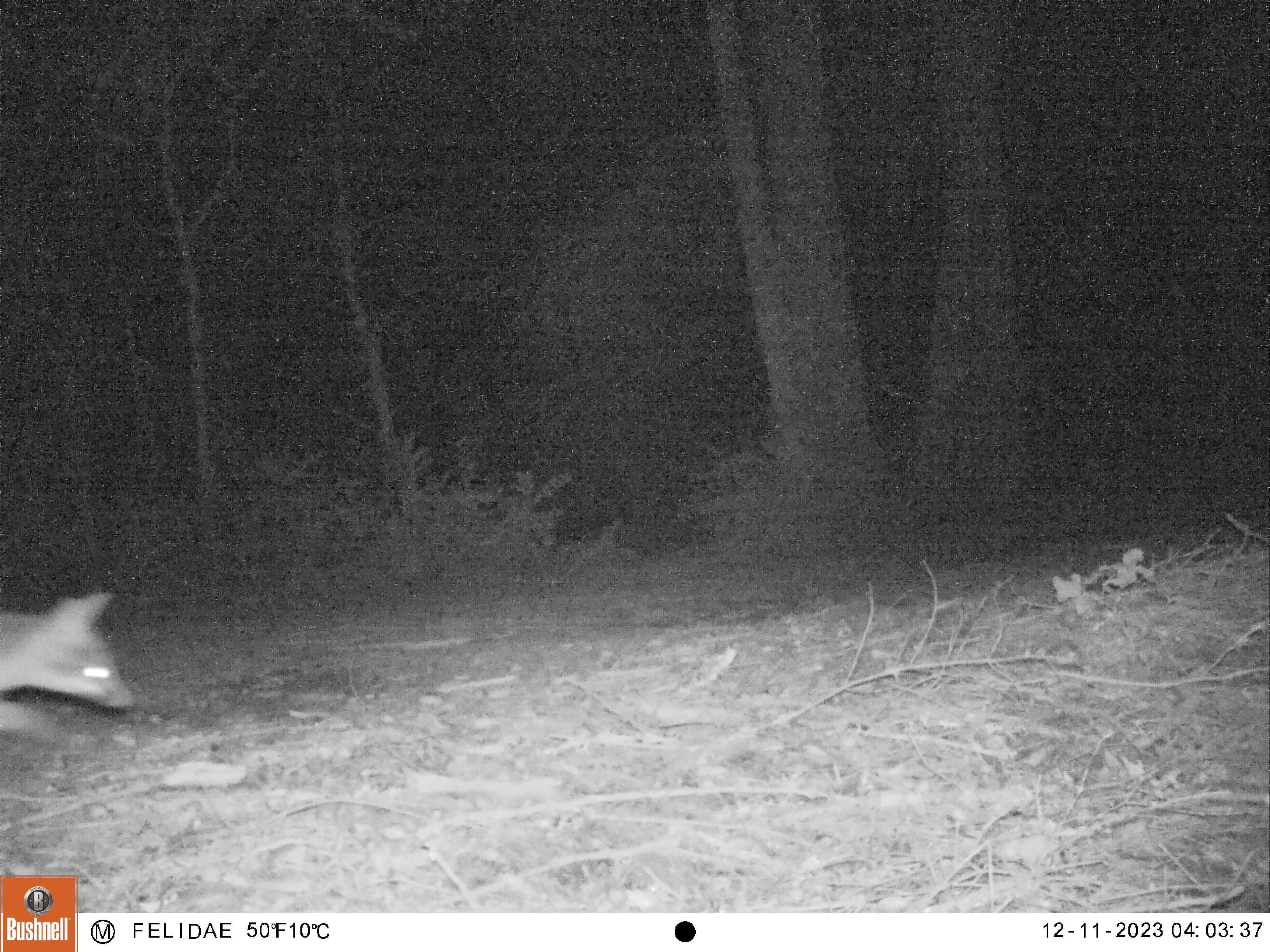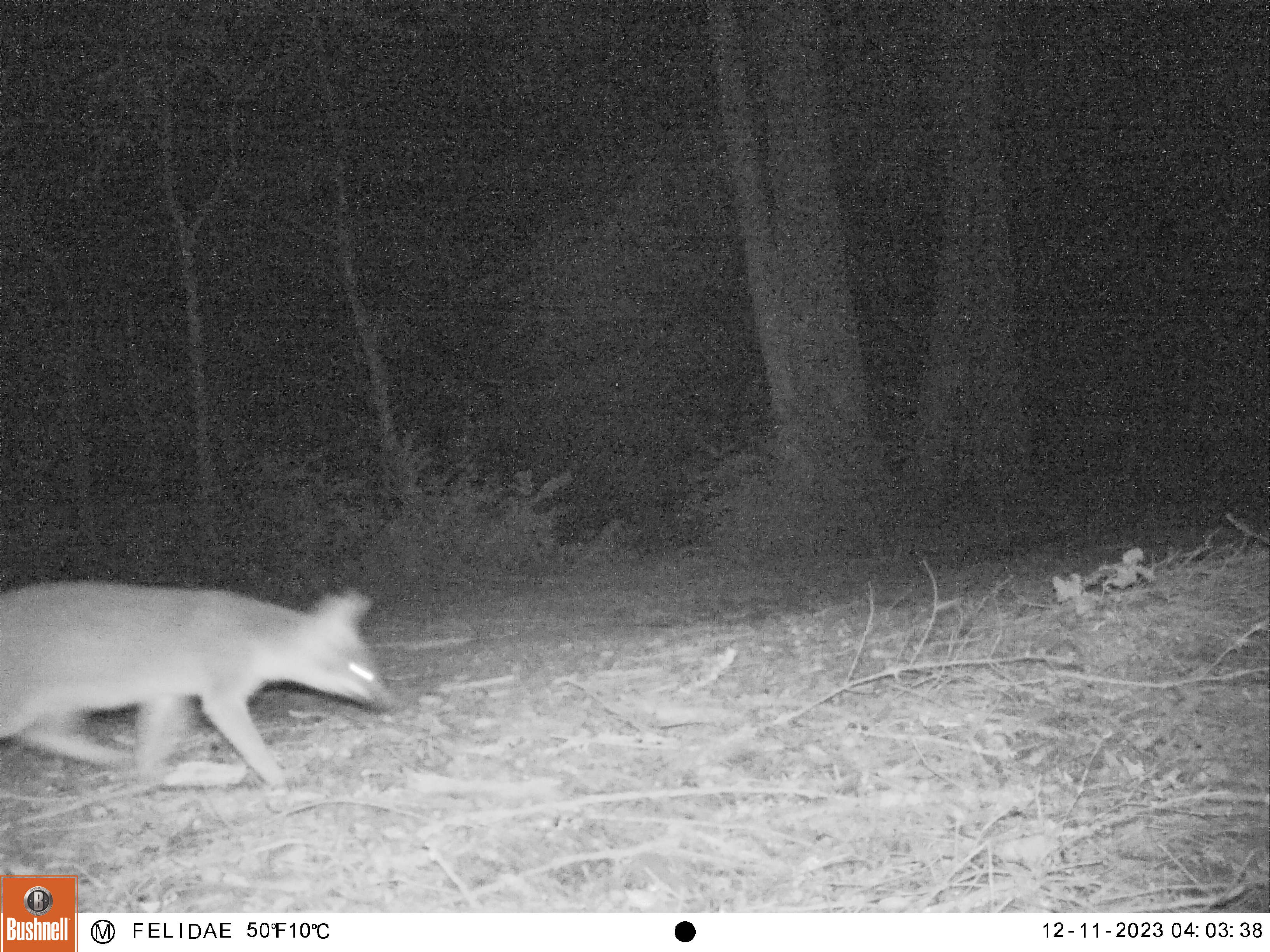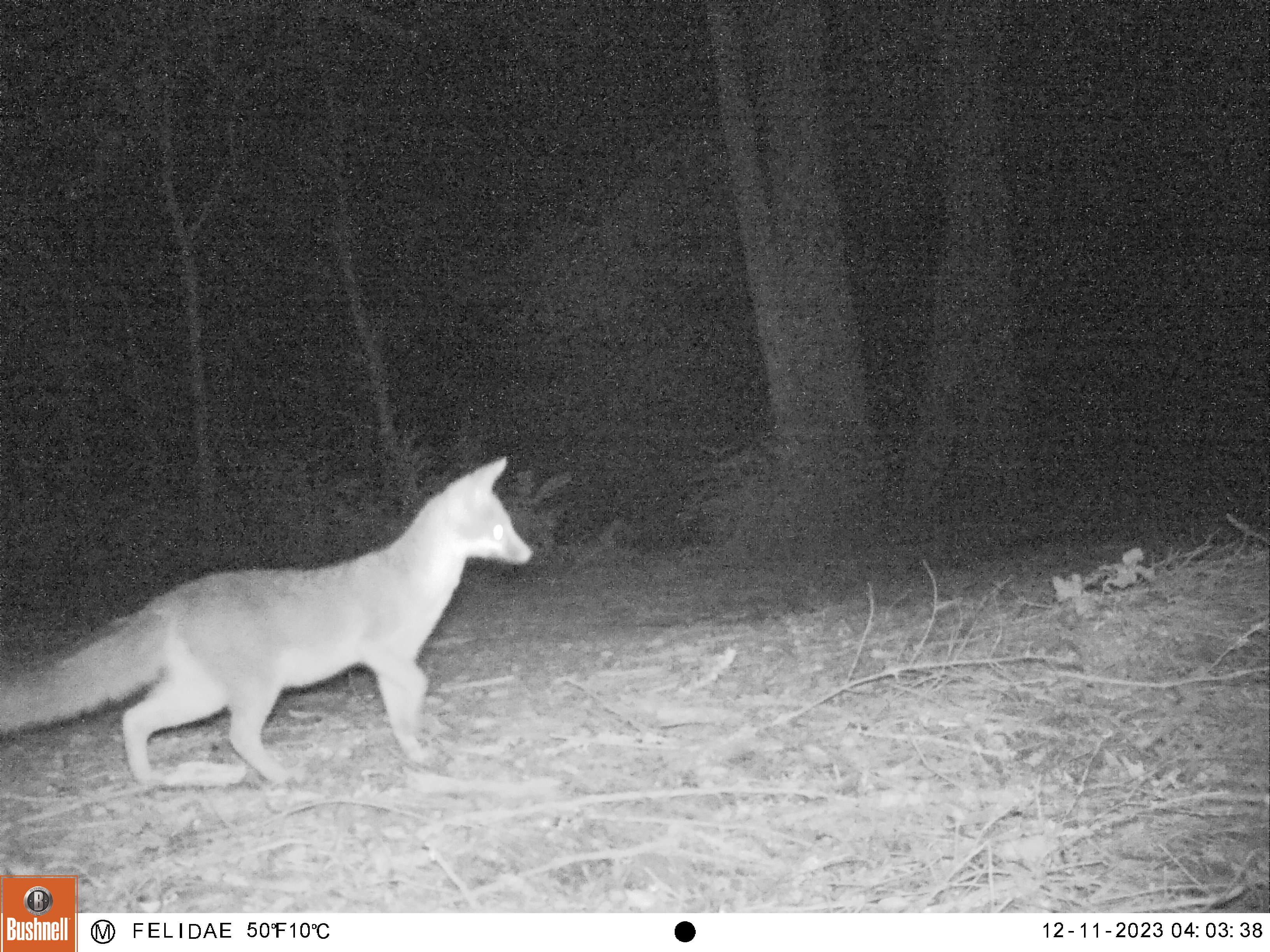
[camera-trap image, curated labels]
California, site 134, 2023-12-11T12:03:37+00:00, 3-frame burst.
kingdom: Animalia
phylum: Chordata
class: Mammalia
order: Carnivora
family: Canidae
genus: Urocyon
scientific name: Urocyon cinereoargenteus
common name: gray fox